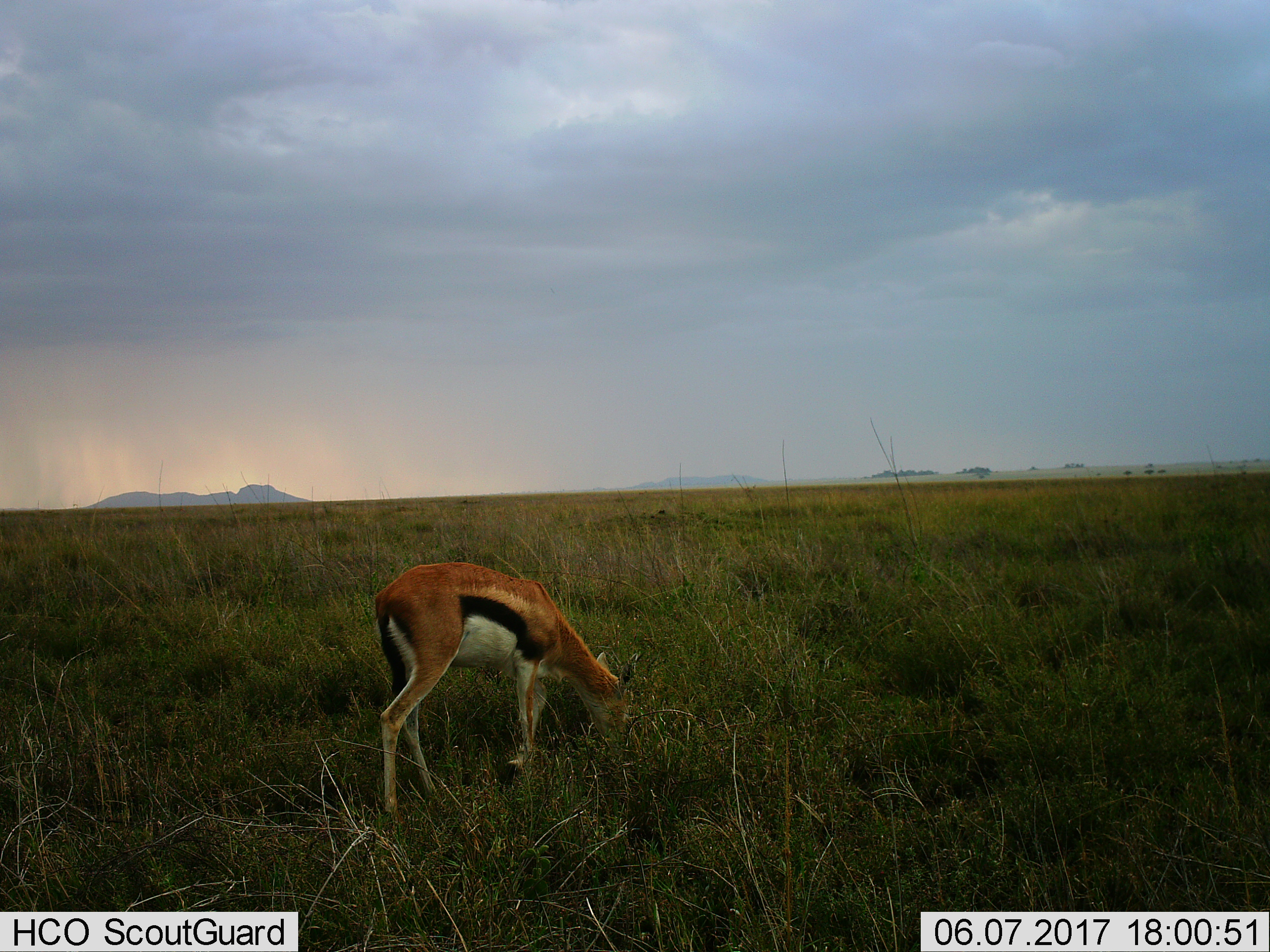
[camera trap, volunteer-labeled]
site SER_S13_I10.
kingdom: Animalia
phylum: Chordata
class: Mammalia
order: Artiodactyla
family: Bovidae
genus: Eudorcas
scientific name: Eudorcas thomsonii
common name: thomson's gazelle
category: gazellethomsons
Gazellethomsons (thomson's gazelle) (Eudorcas thomsonii), count 1. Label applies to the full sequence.